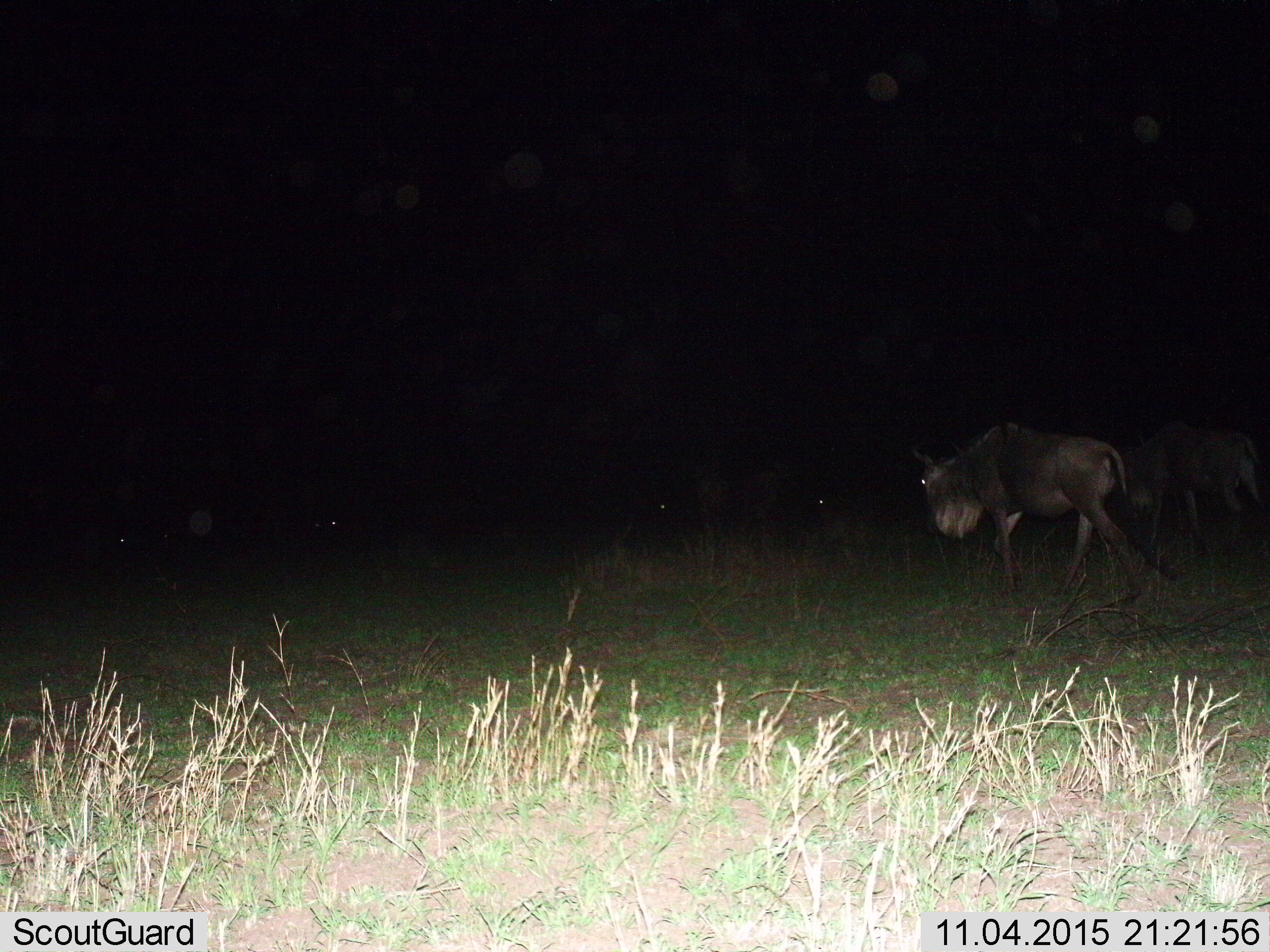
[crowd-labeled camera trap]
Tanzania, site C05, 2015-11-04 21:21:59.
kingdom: Animalia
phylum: Chordata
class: Mammalia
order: Artiodactyla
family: Bovidae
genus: Connochaetes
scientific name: Connochaetes taurinus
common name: blue wildebeest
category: wildebeest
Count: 5.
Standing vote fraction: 28%.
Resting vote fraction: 0%.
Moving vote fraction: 78%.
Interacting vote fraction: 6%.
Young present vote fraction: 6%.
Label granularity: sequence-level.